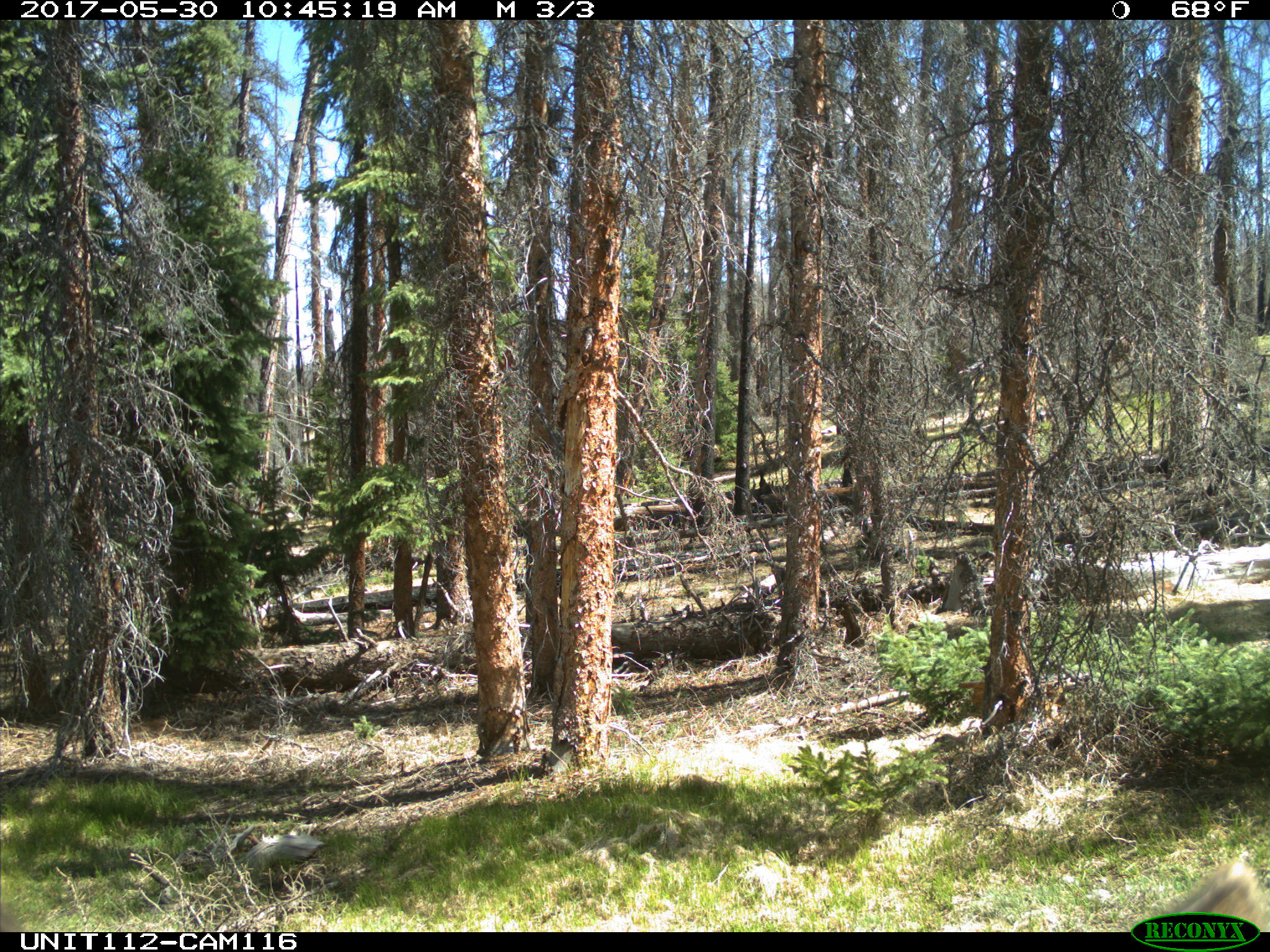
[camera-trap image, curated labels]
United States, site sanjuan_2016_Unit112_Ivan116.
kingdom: Animalia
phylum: Chordata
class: Mammalia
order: Artiodactyla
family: Cervidae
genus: Cervus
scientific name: Cervus elaphus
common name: red deer